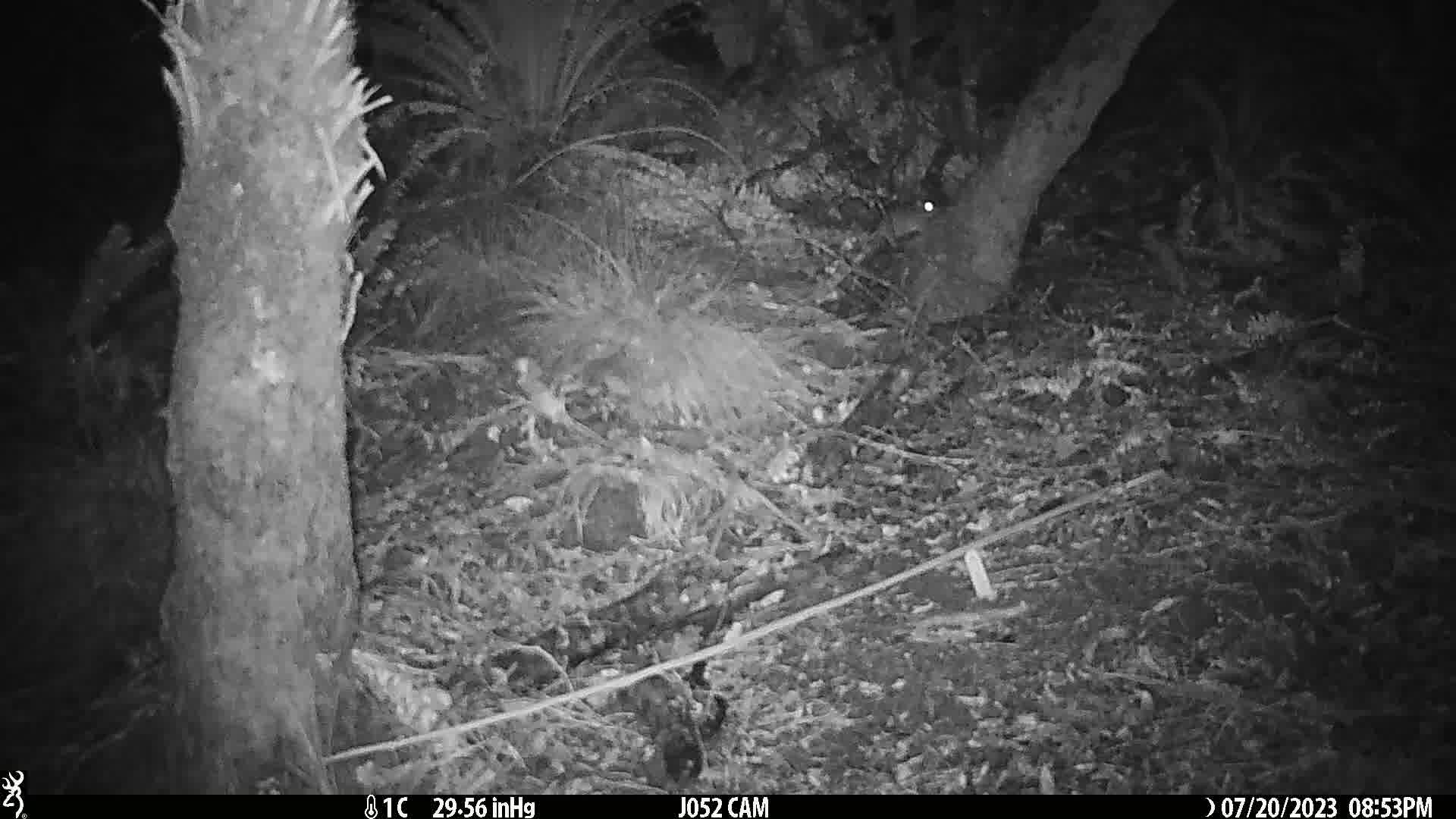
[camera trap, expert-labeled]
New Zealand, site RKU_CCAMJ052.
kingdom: Animalia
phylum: Chordata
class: Mammalia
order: Rodentia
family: Muridae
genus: Rattus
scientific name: Rattus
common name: rat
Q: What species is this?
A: Rat (Rattus).